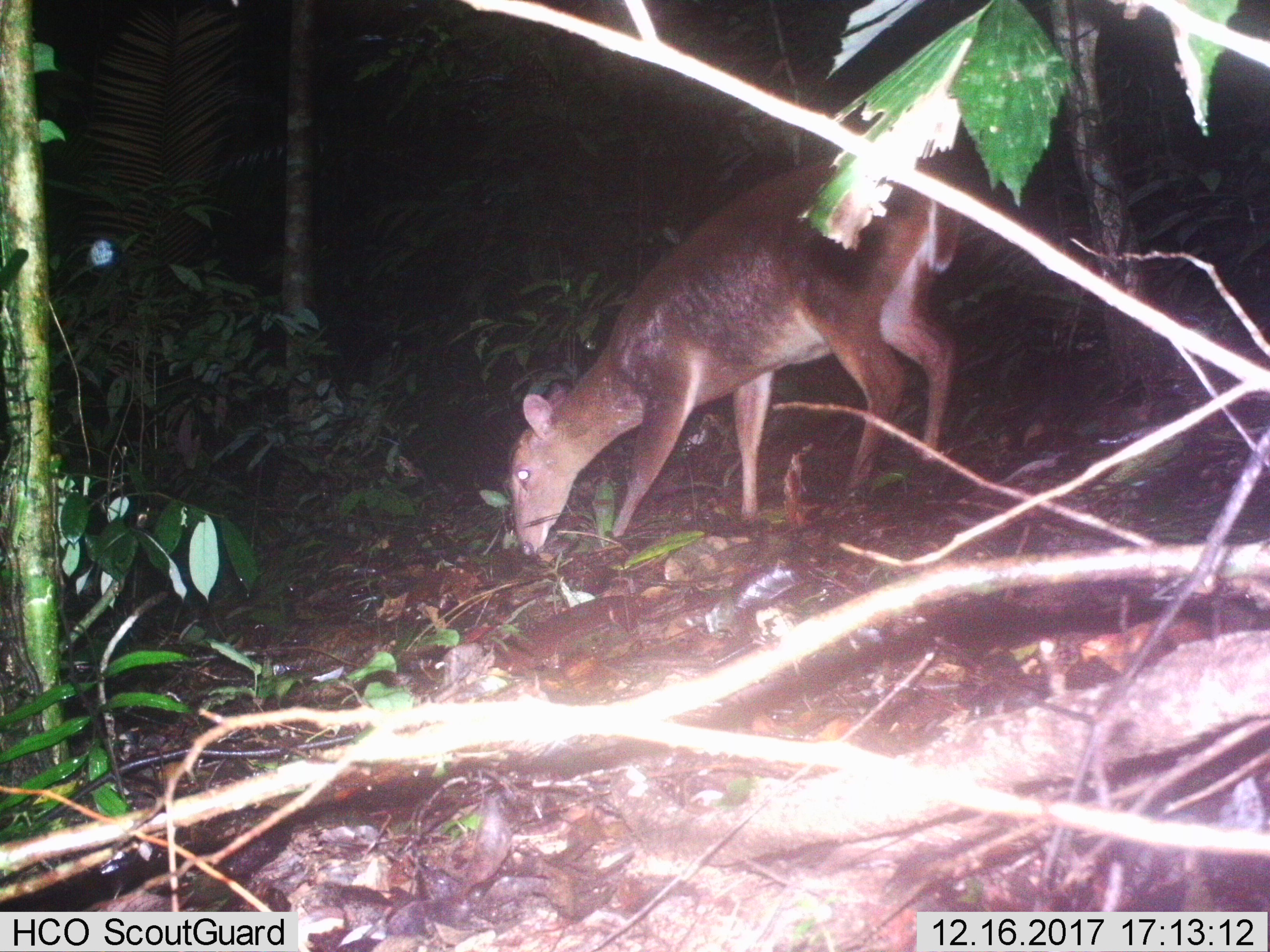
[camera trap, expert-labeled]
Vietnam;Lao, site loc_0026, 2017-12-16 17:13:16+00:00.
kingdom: Animalia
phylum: Chordata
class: Mammalia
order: Artiodactyla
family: Cervidae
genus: Muntiacus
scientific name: Muntiacus vuquangensis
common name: large-antlered muntjac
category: large antlered muntjac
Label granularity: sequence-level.